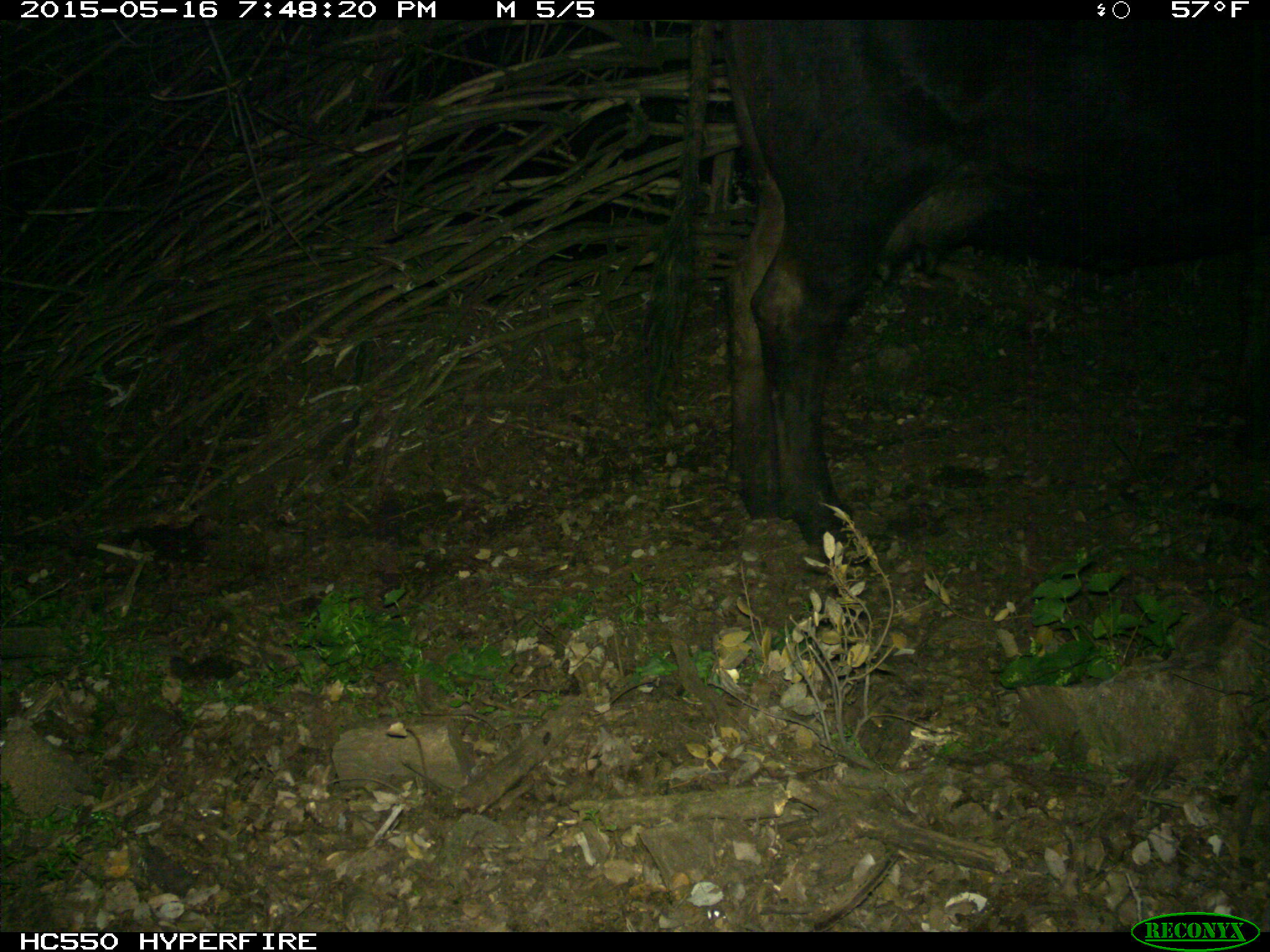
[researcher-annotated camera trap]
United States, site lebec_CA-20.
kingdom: Animalia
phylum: Chordata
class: Mammalia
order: Artiodactyla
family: Bovidae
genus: Bos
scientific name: Bos taurus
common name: domestic cow